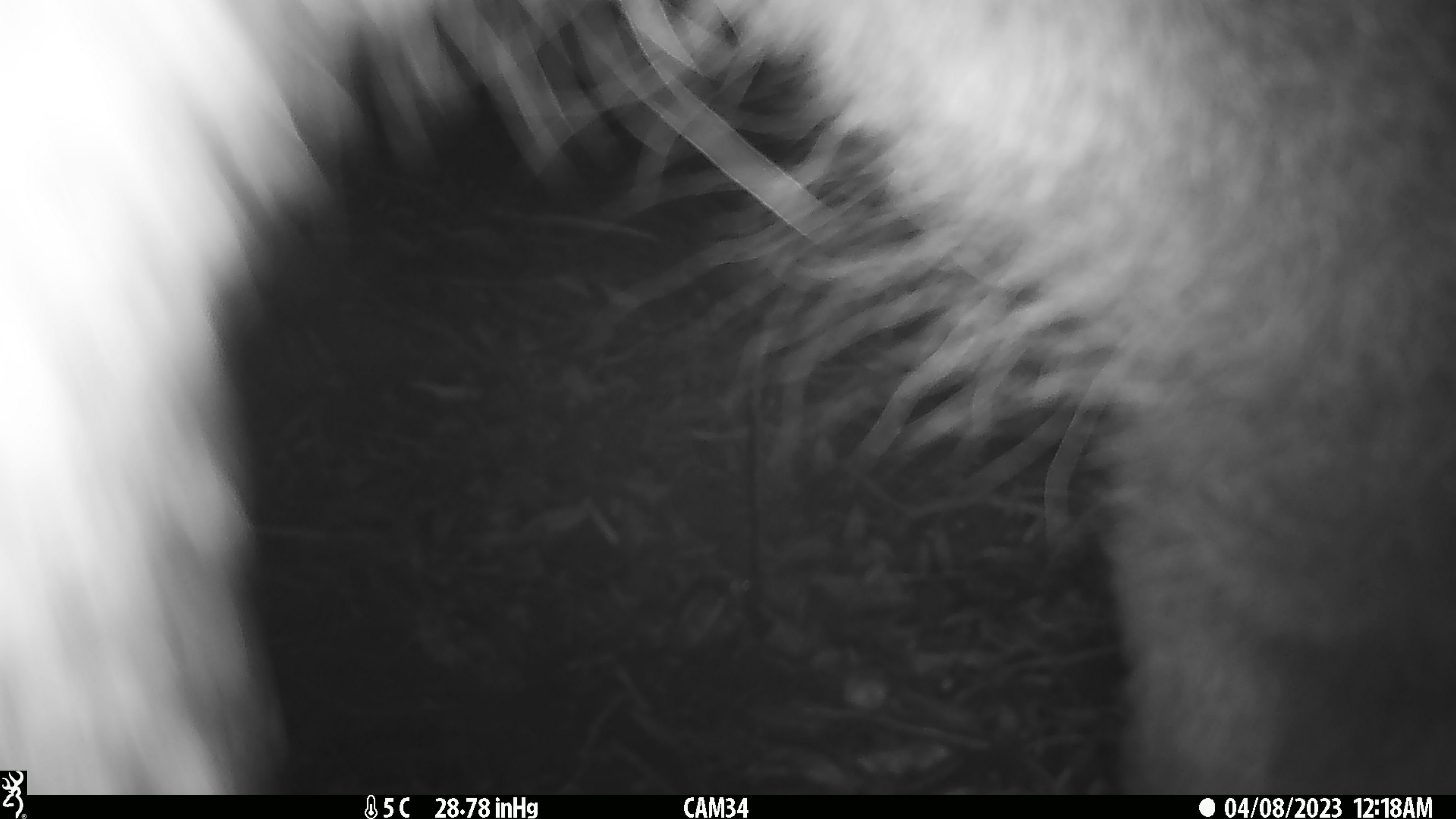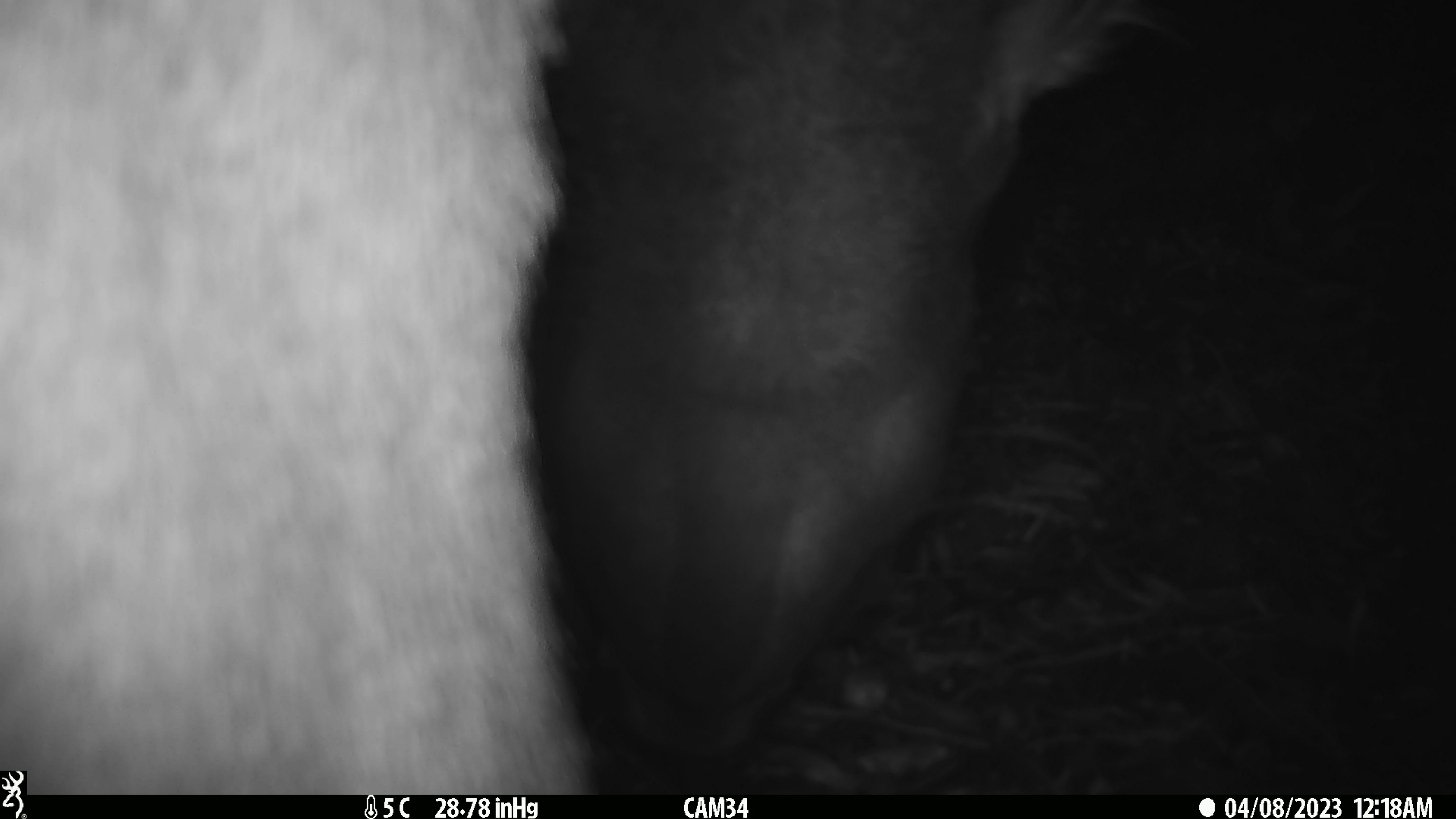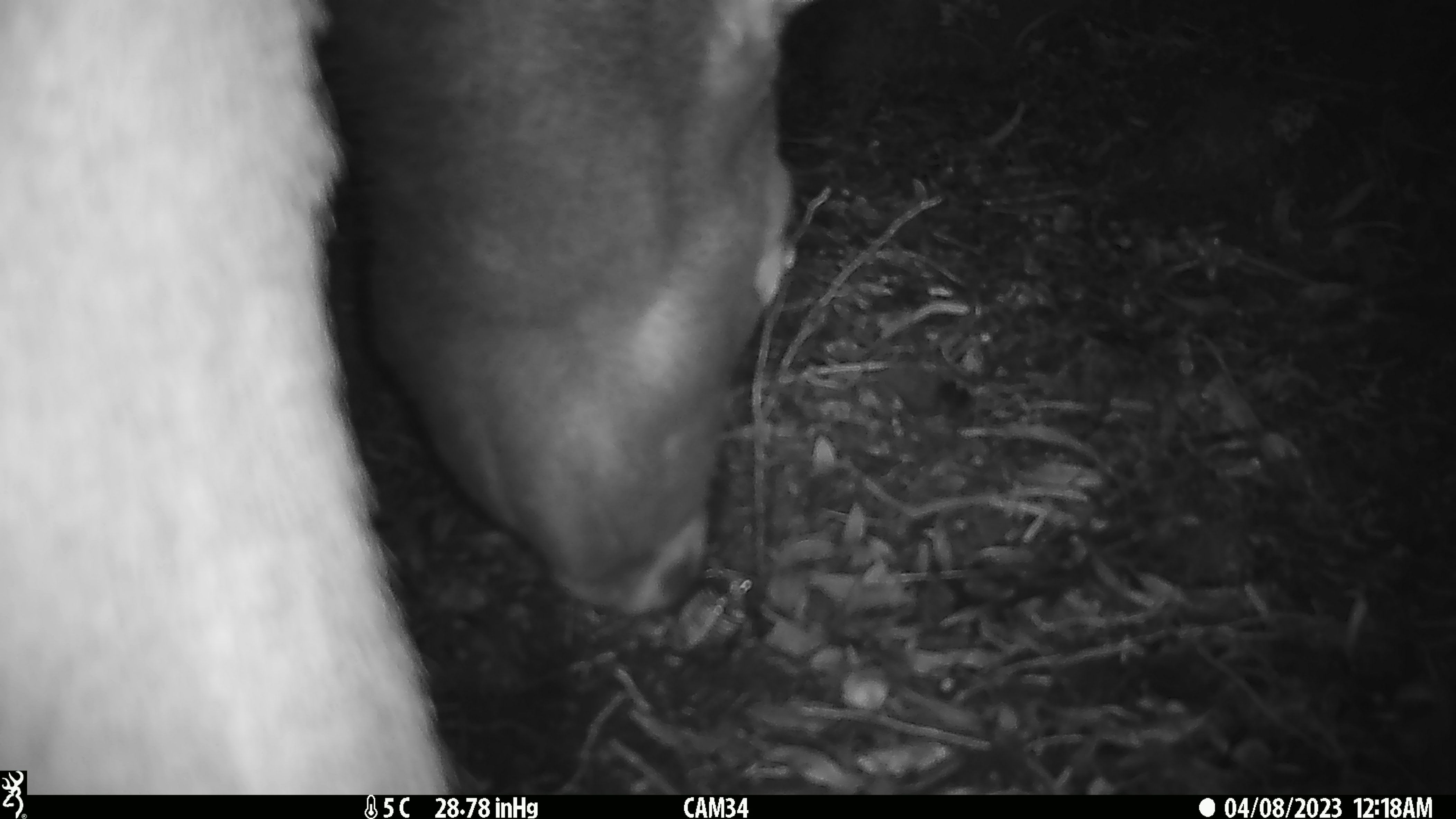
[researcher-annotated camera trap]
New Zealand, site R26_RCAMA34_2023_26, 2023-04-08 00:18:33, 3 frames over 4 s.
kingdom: Animalia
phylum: Chordata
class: Mammalia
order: Artiodactyla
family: Cervidae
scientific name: Cervidae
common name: deer